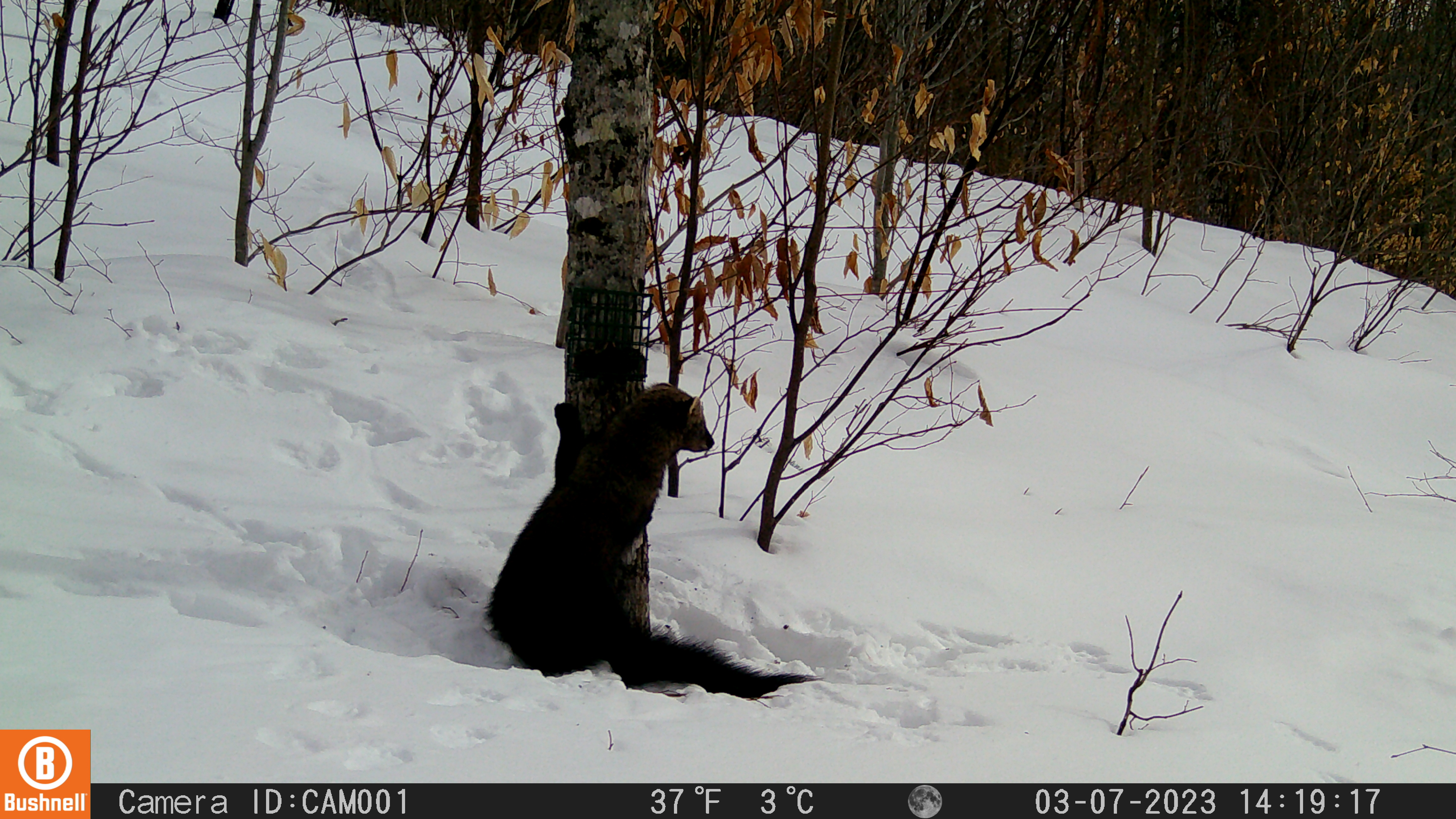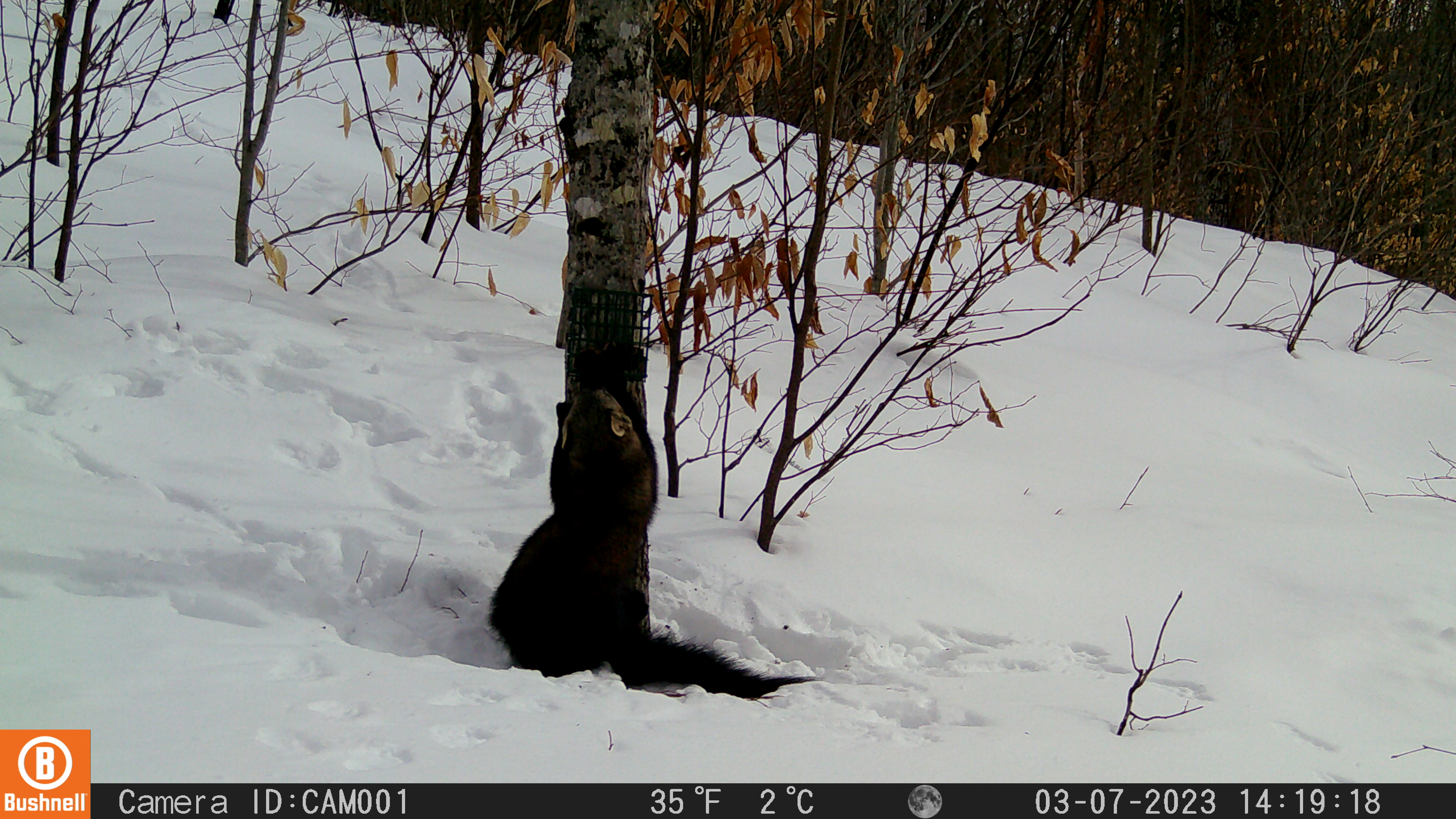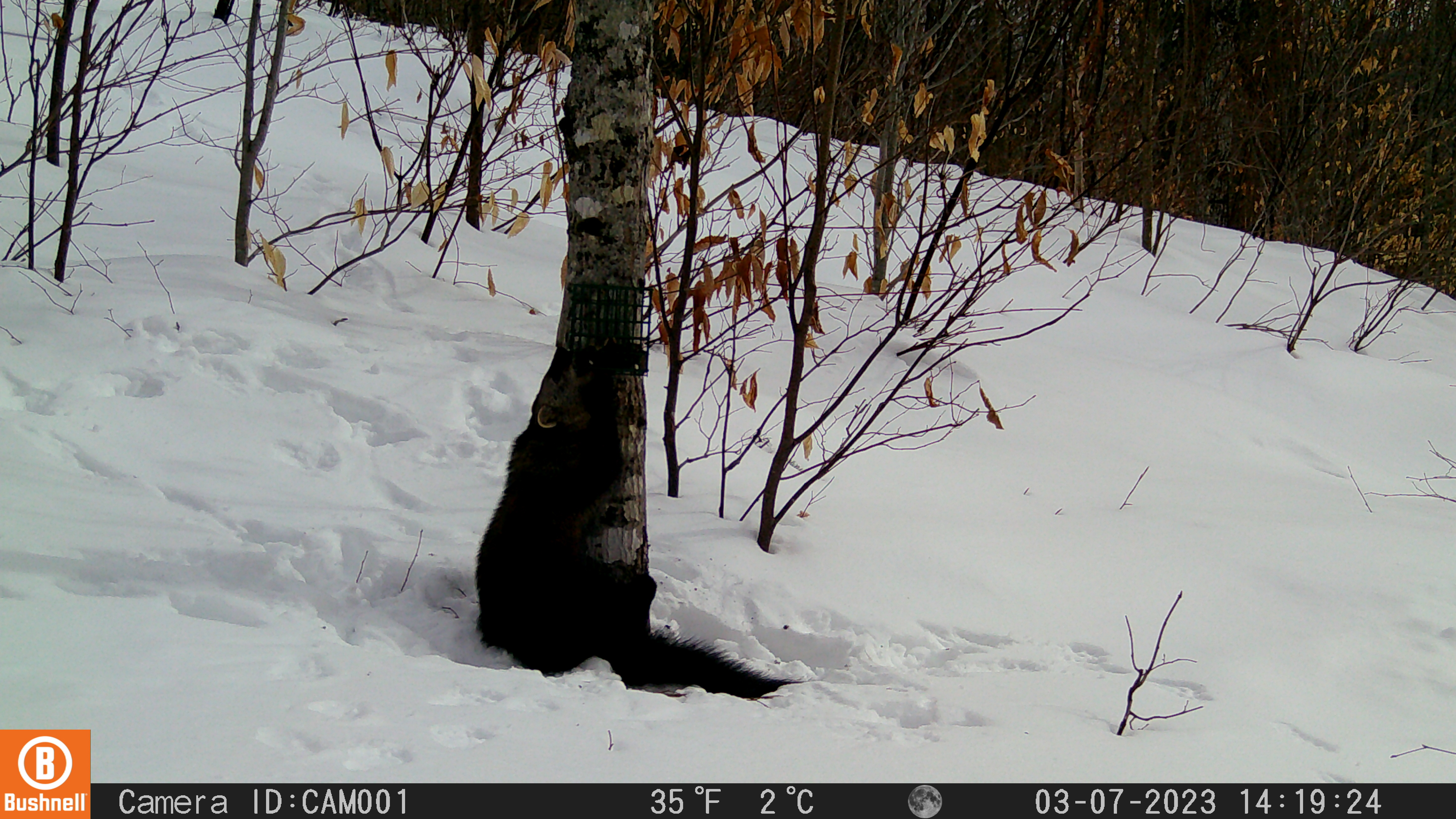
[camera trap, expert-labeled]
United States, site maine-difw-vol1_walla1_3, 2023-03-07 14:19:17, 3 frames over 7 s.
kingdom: Animalia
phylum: Chordata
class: Mammalia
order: Carnivora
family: Mustelidae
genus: Pekania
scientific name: Pekania pennanti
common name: fisher